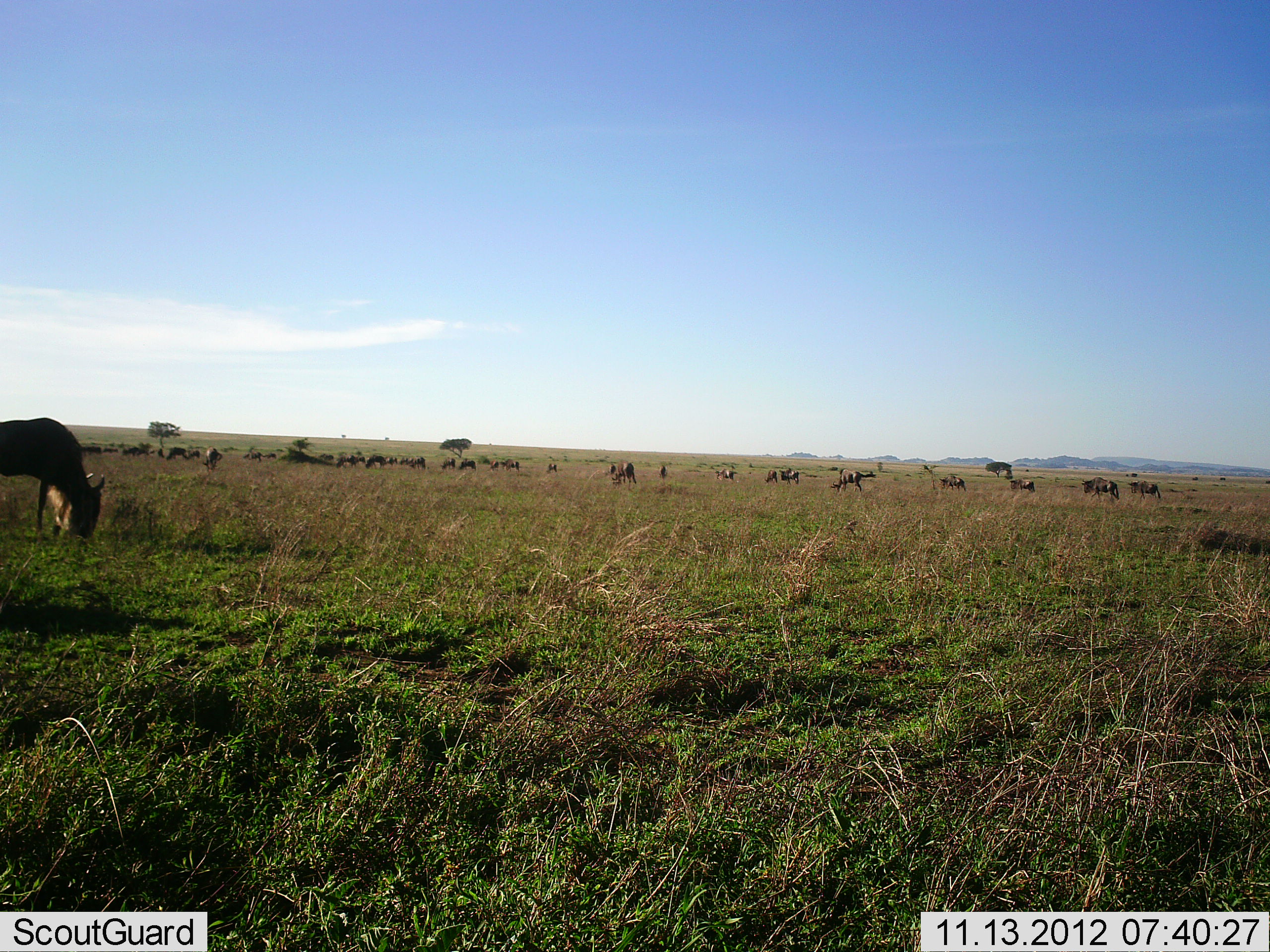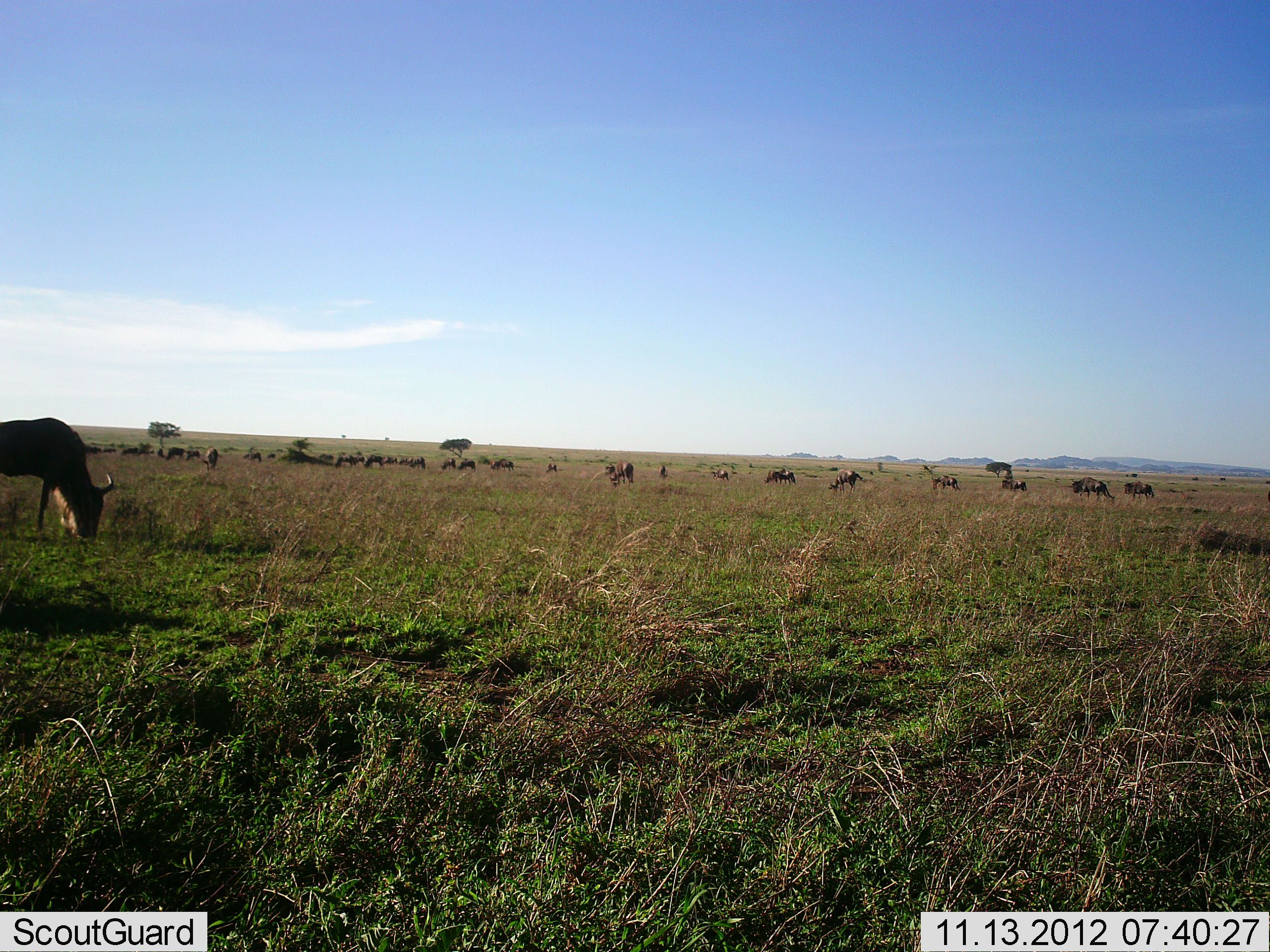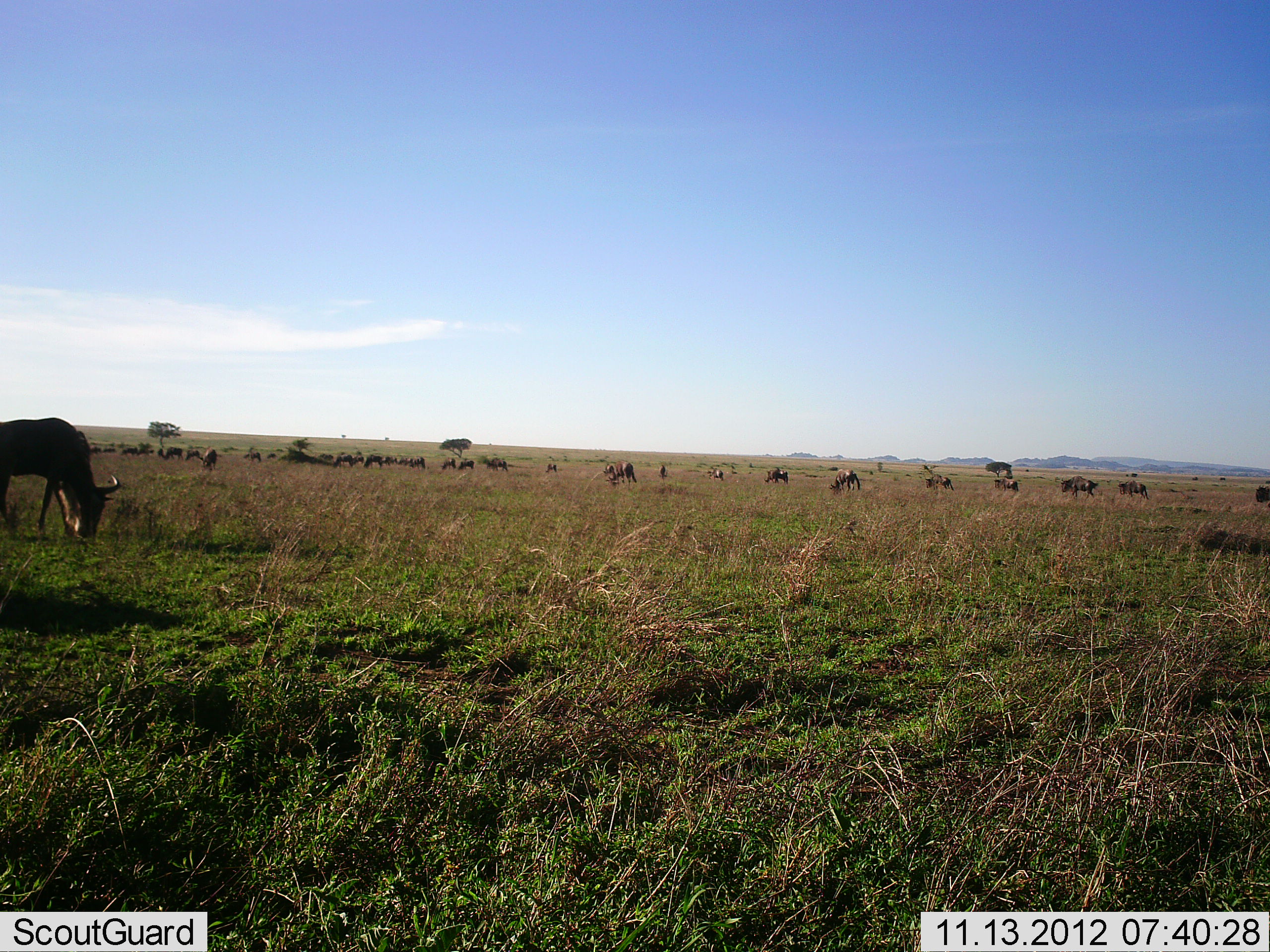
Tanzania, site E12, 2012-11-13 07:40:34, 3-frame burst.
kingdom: Animalia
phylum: Chordata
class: Mammalia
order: Artiodactyla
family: Bovidae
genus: Connochaetes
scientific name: Connochaetes taurinus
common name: blue wildebeest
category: wildebeest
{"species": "wildebeest (blue wildebeest) (Connochaetes taurinus)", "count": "11-50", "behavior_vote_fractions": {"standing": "40%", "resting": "0%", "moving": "40%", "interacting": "0%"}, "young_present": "0%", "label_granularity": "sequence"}